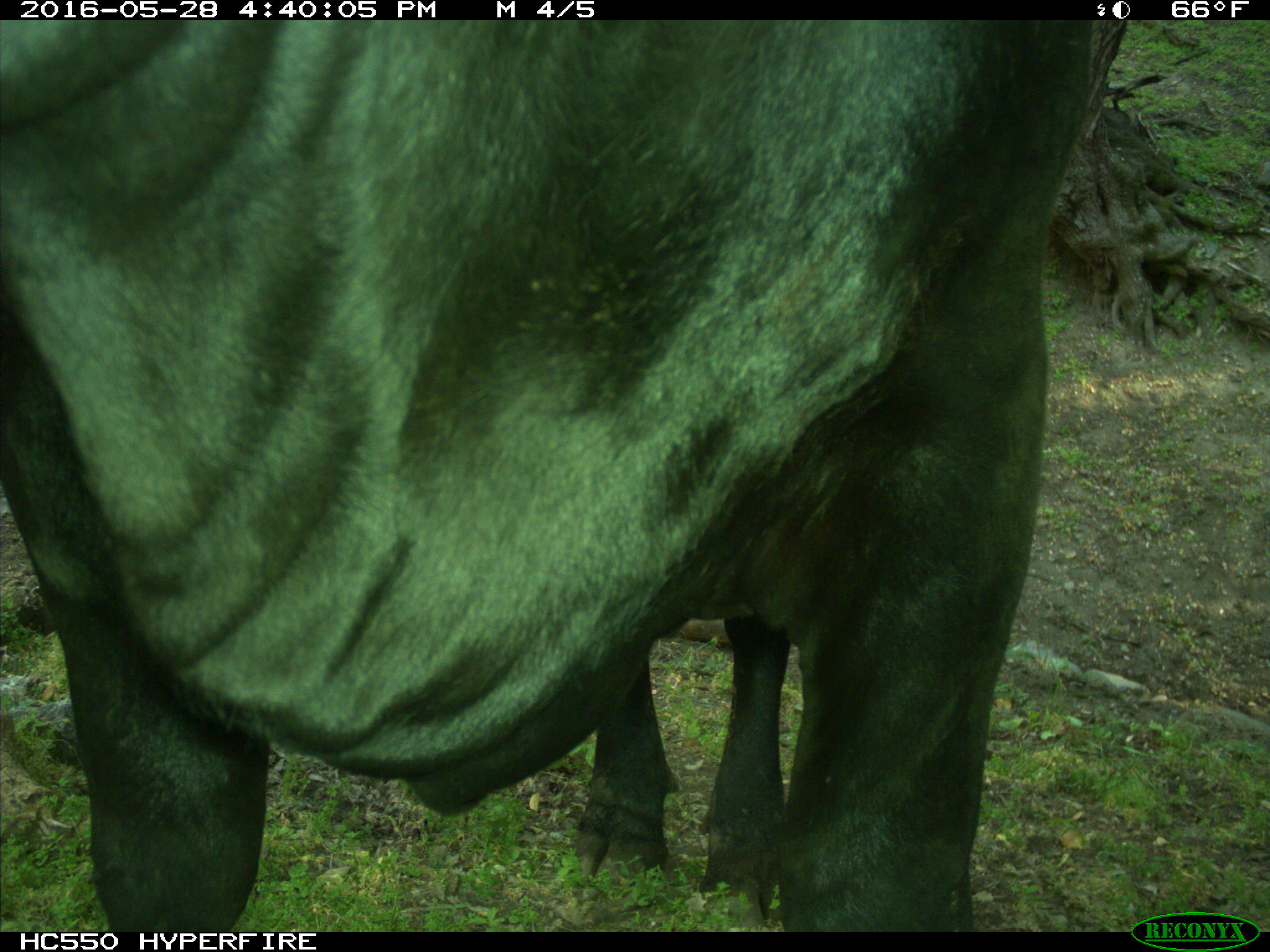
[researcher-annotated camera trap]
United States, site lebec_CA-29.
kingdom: Animalia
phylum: Chordata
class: Mammalia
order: Artiodactyla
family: Bovidae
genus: Bos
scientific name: Bos taurus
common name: domestic cow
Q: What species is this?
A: Bos taurus (domestic cow).